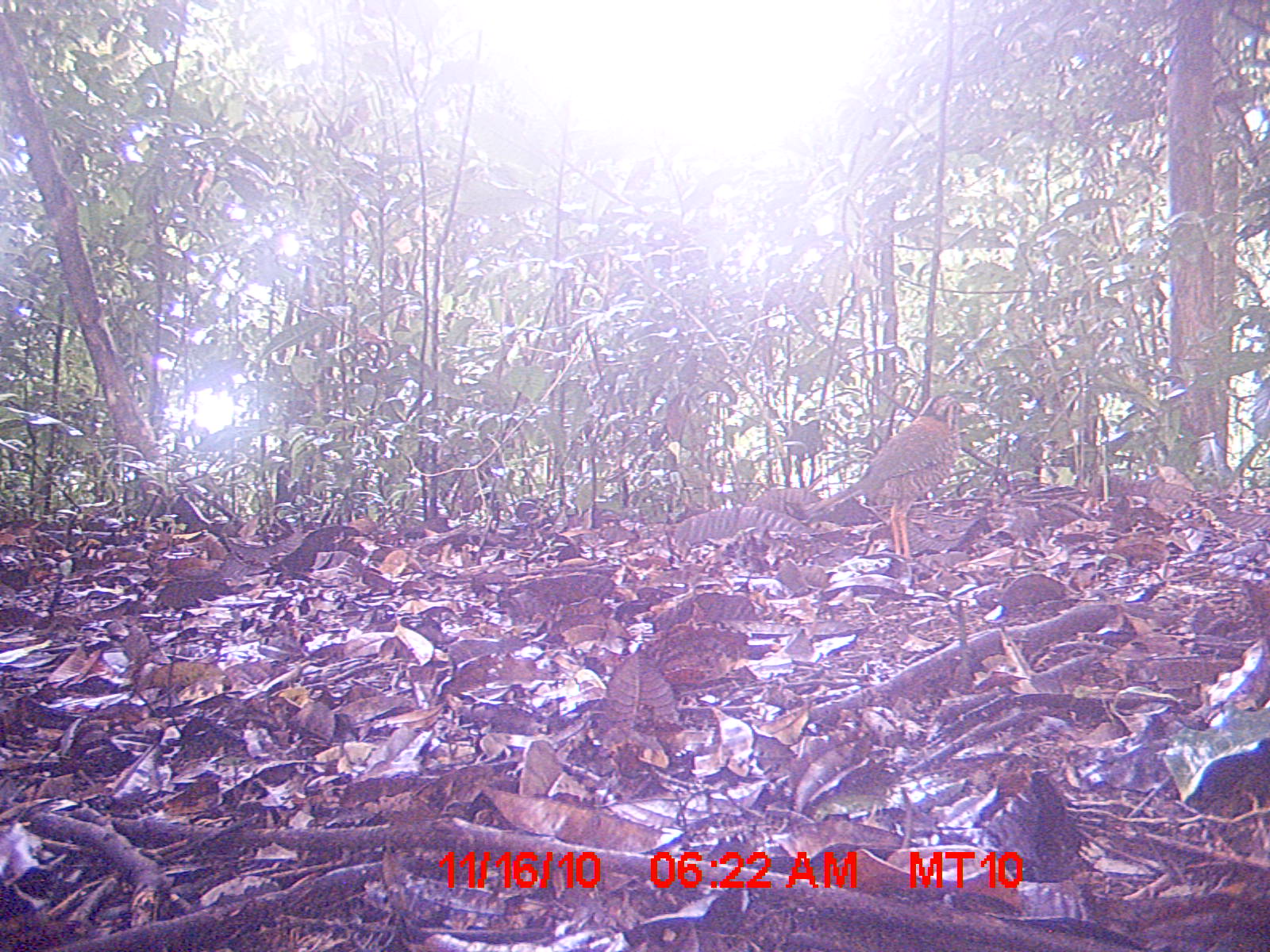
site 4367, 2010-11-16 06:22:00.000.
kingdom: Animalia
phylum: Chordata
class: Aves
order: Coraciiformes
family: Brachypteraciidae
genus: Brachypteracias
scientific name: Brachypteracias squamiger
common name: scaly ground-roller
Brachypteracias squamiger (scaly ground-roller), count 1.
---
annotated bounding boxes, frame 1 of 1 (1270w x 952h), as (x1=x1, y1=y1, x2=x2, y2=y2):
brachypteracias squamiger: (x1=811, y1=394, x2=966, y2=559)